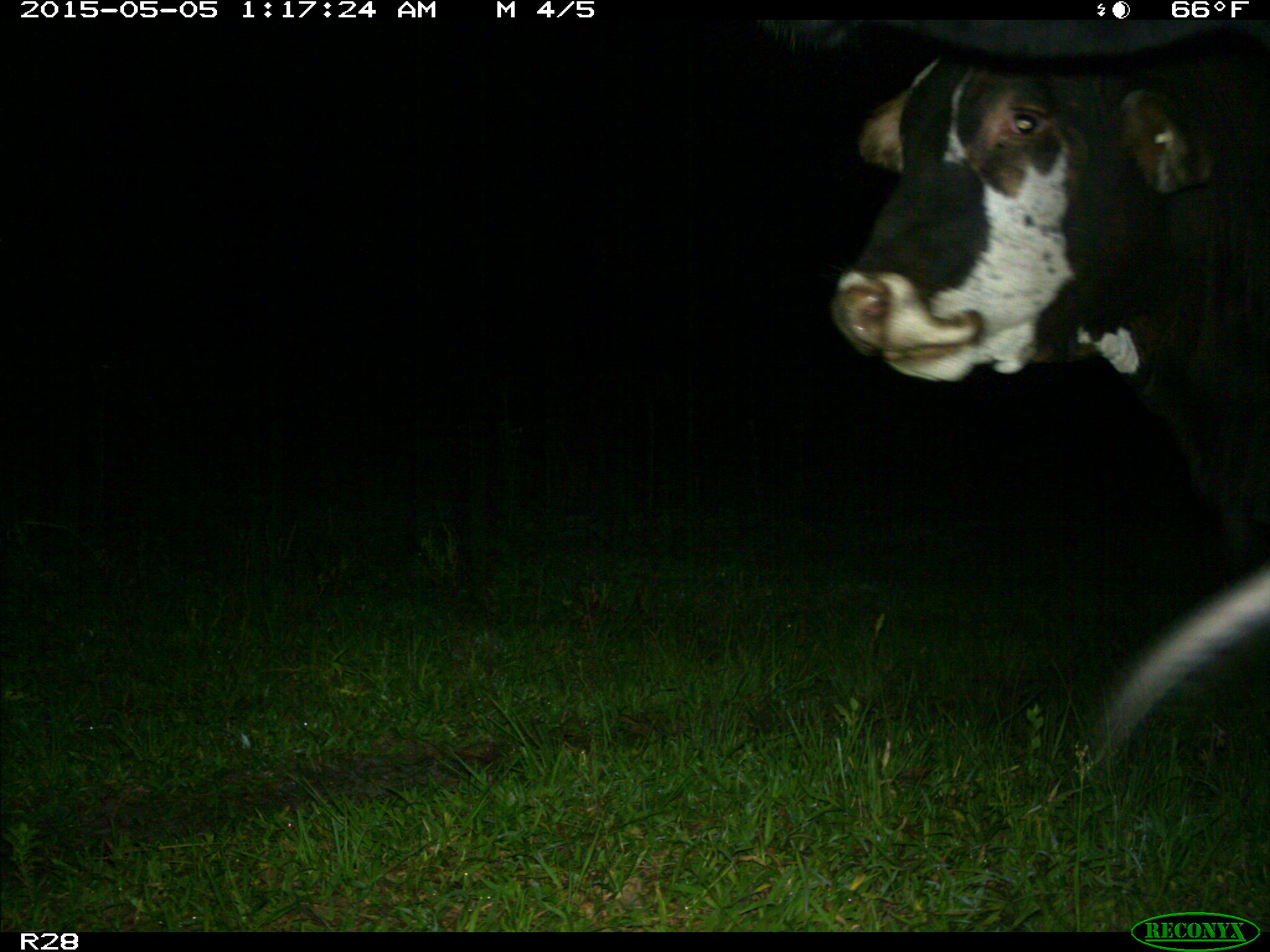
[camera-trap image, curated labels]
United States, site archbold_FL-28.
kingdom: Animalia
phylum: Chordata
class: Mammalia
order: Artiodactyla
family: Bovidae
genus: Bos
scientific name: Bos taurus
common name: domestic cow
Bos taurus (domestic cow).